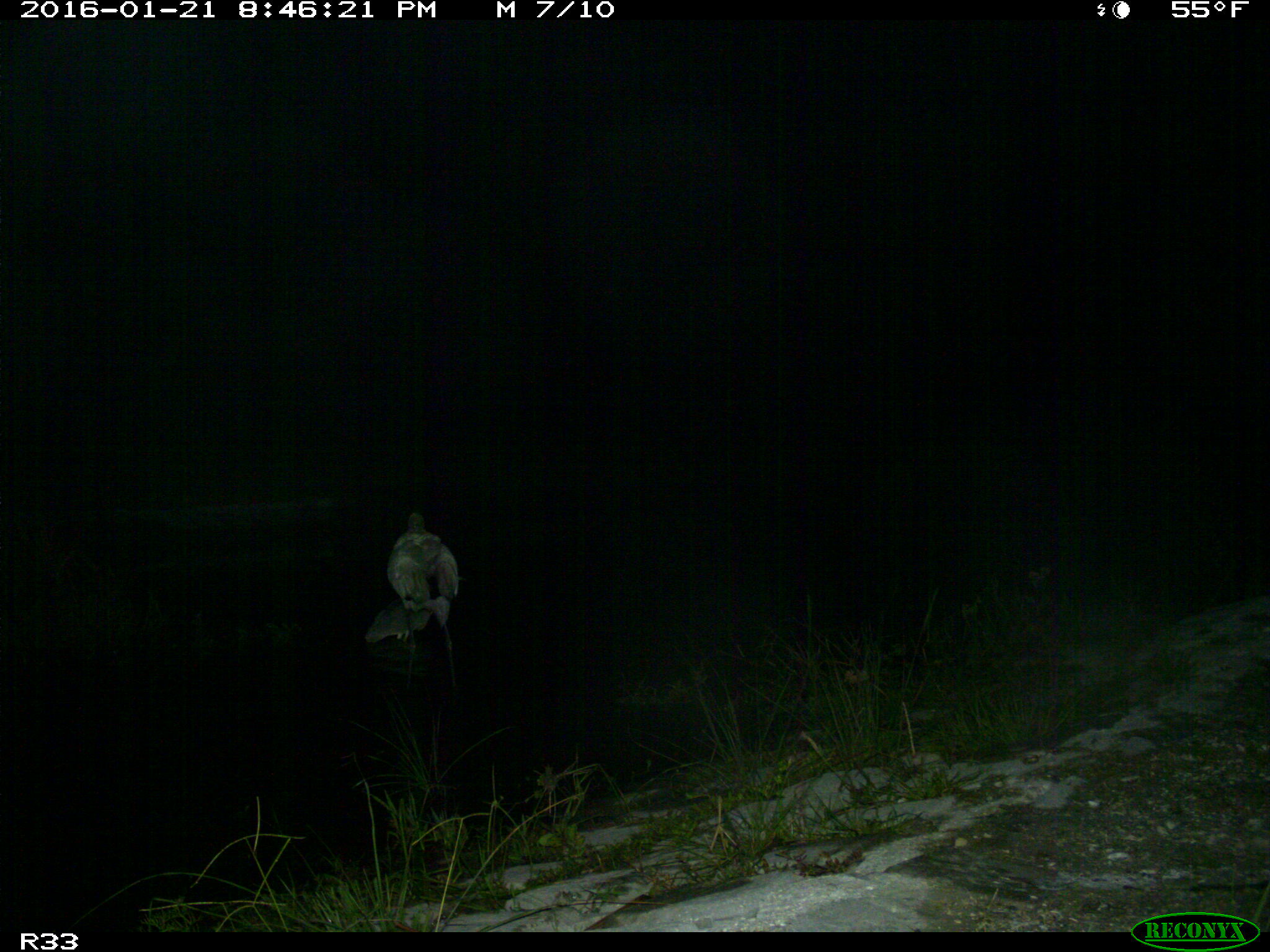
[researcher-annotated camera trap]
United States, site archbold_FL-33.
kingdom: Animalia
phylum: Chordata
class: Aves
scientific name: Aves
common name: birds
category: unidentified bird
Unidentified bird (birds) (Aves).